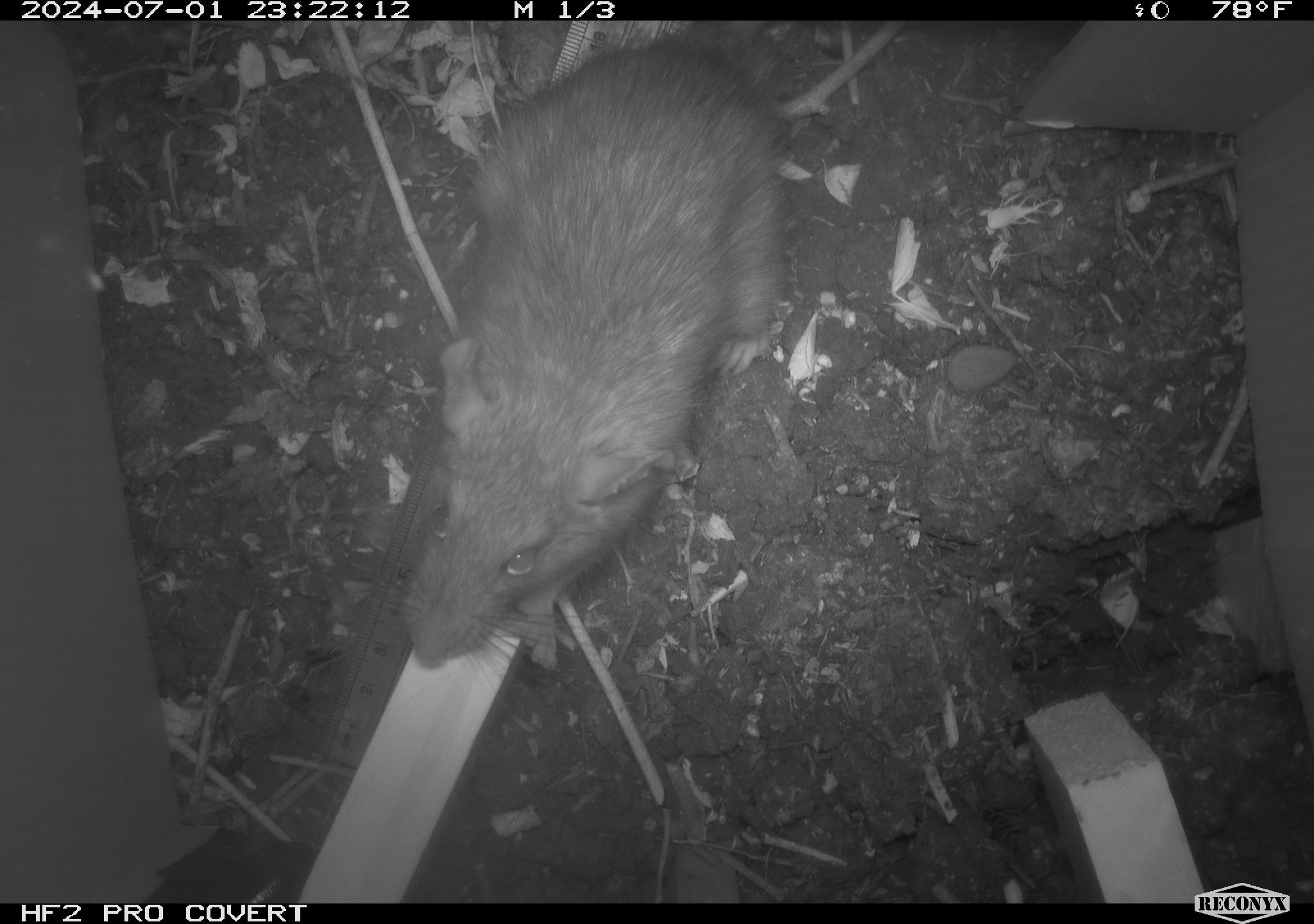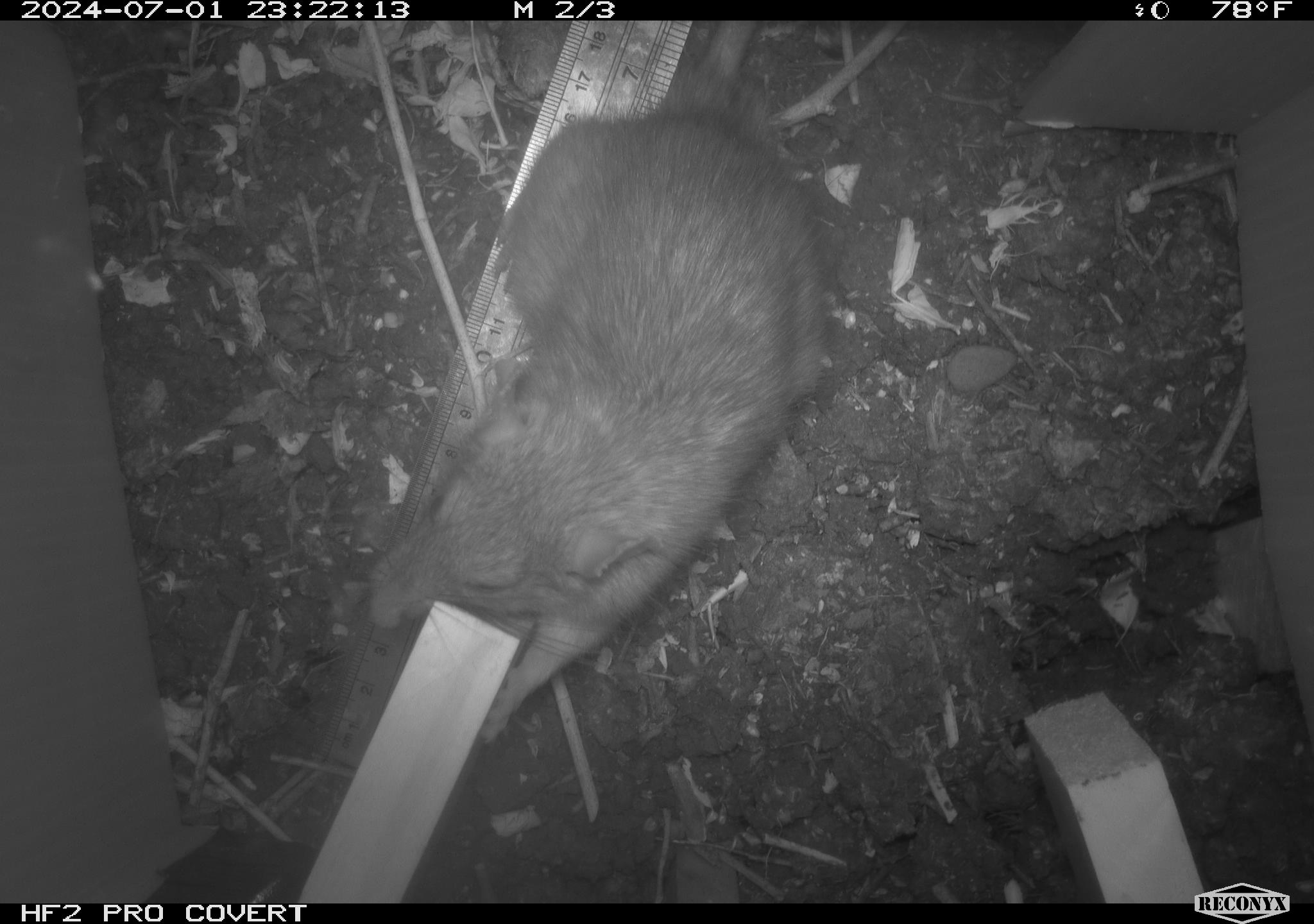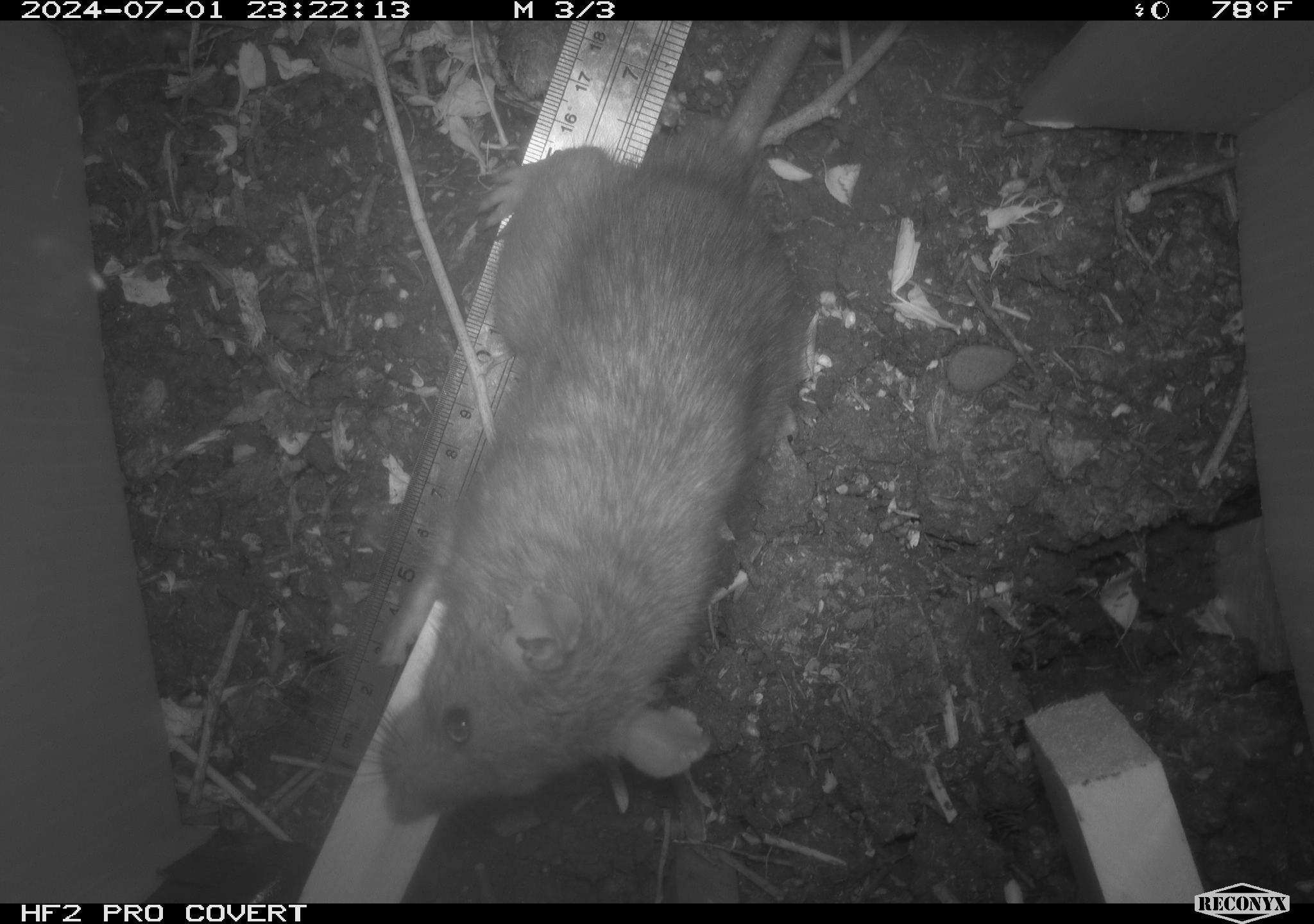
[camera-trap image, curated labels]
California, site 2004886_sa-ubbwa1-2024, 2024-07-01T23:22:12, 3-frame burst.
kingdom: Animalia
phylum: Chordata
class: Mammalia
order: Rodentia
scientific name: Rodentia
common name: woodrat or rat or mouse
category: woodrat or rat or mouse species